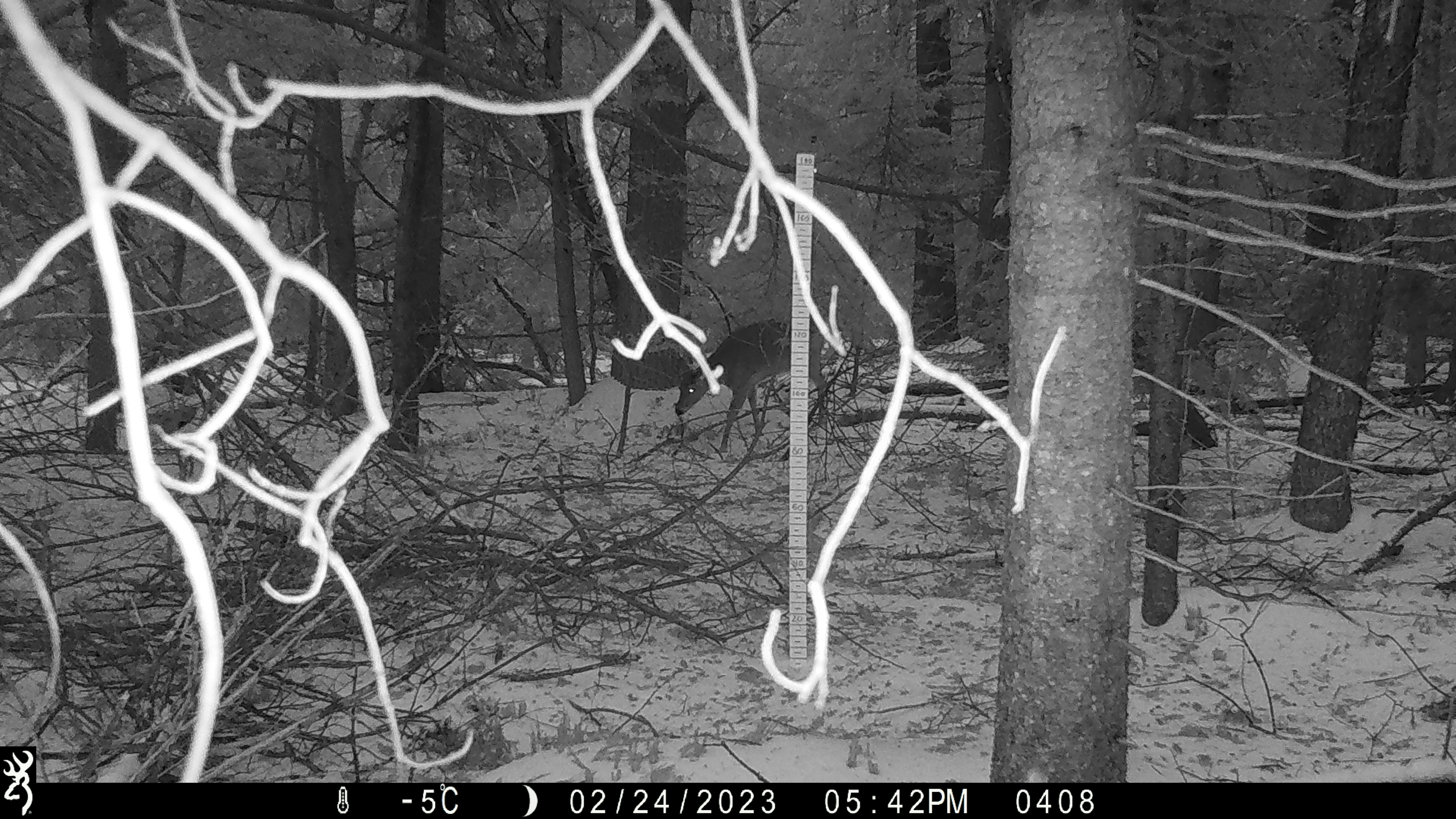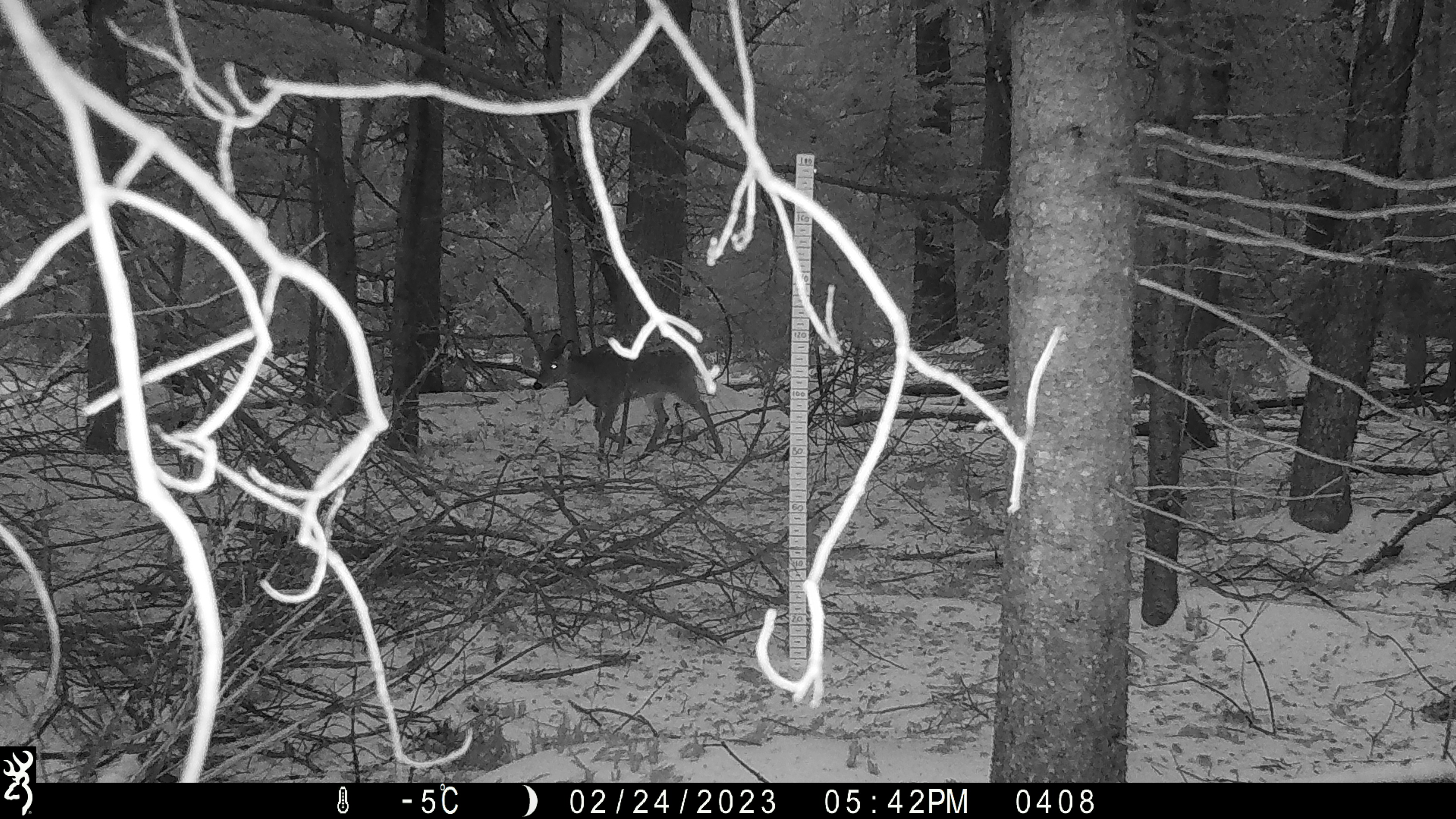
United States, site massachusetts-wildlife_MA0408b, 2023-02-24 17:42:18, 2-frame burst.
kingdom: Animalia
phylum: Chordata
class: Mammalia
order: Artiodactyla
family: Cervidae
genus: Odocoileus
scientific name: Odocoileus virginianus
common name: white-tailed deer